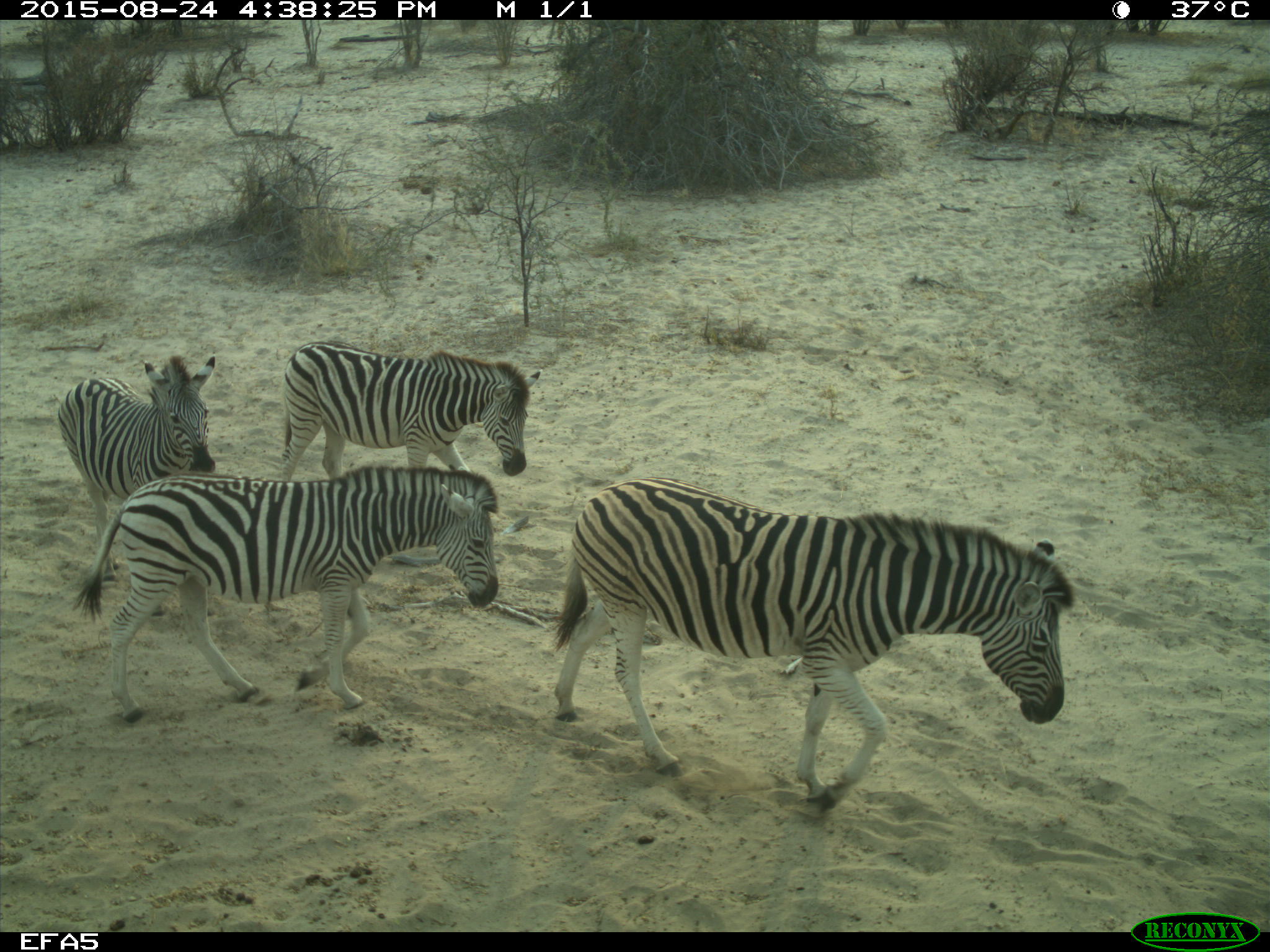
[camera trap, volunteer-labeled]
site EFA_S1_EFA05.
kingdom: Animalia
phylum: Chordata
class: Mammalia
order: Perissodactyla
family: Equidae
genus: Equus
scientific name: Equus quagga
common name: plains zebra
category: zebraplains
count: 4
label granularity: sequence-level